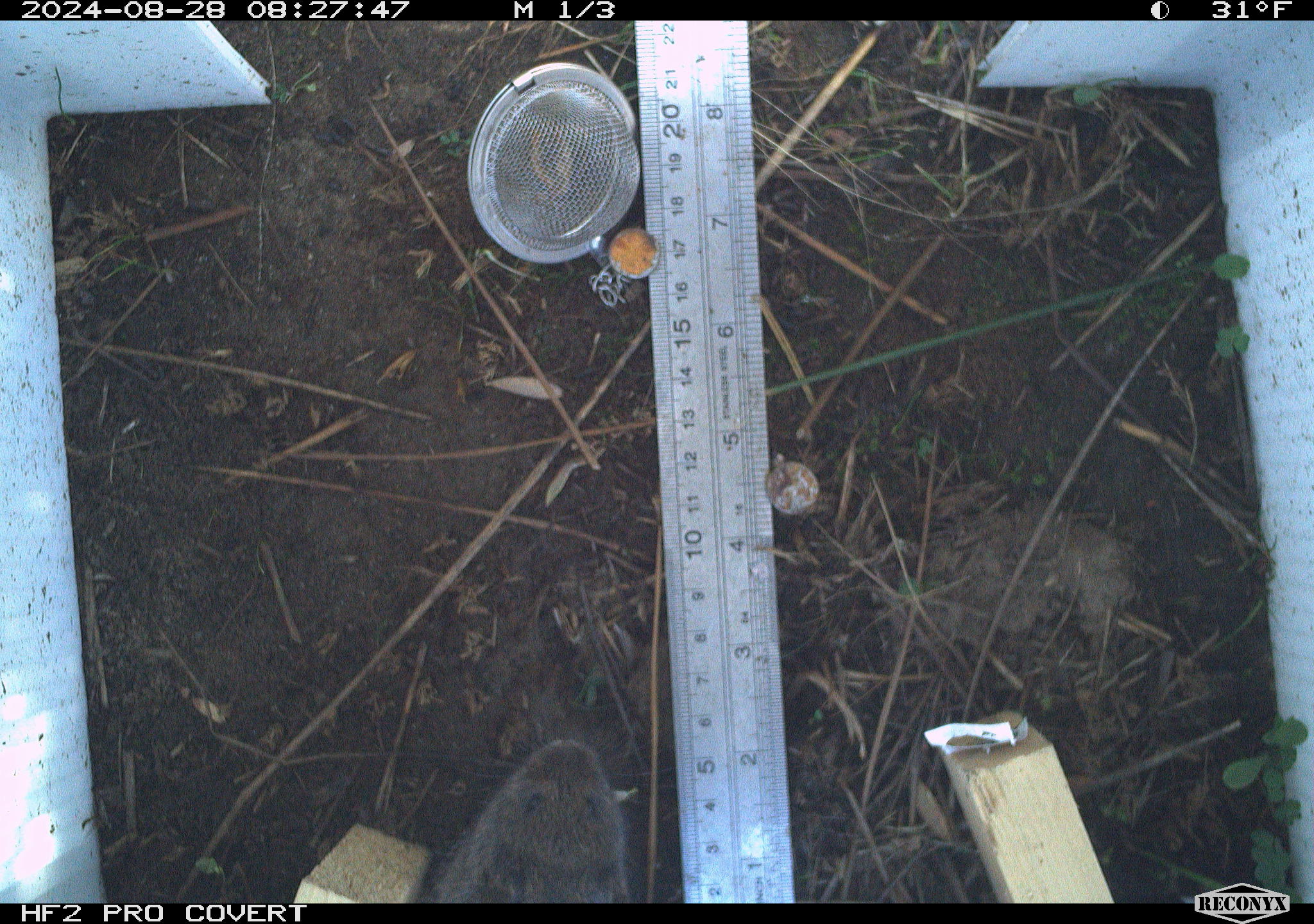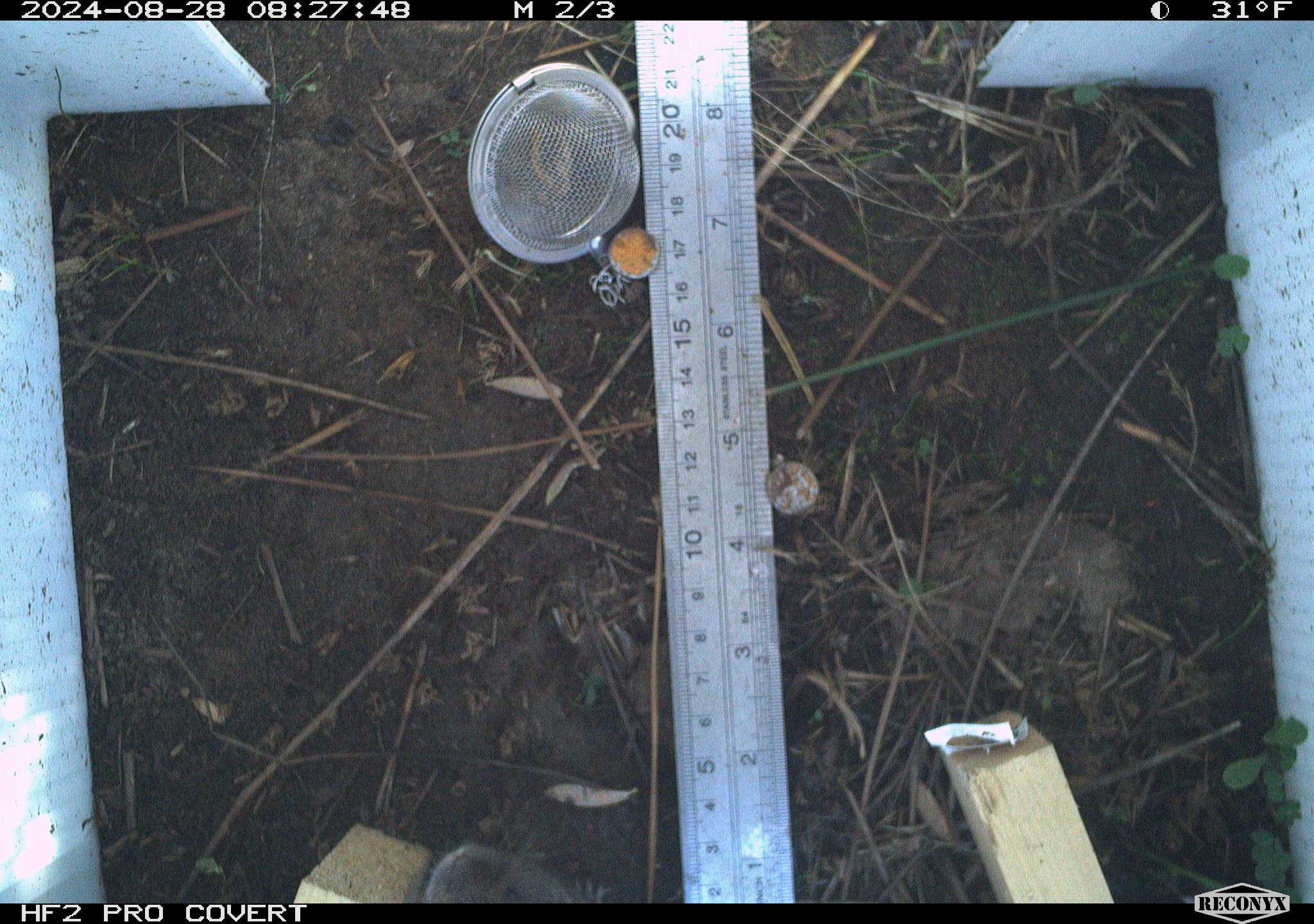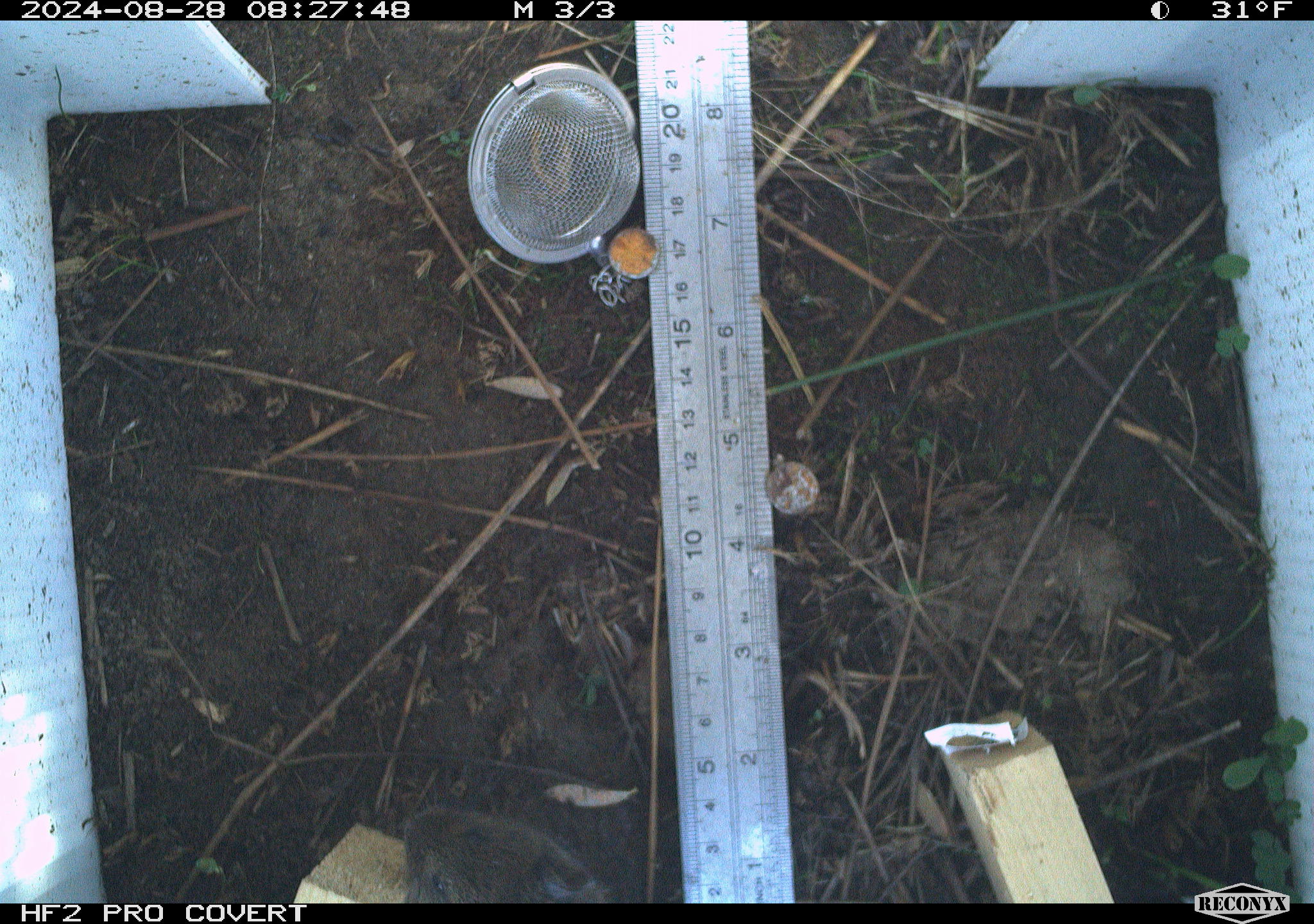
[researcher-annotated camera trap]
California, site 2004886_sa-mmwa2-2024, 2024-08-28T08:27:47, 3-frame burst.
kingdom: Animalia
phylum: Chordata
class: Mammalia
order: Rodentia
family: Cricetidae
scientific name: Arvicolinae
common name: voles, lemmings, and muskrats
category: arvicolinae subfamily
Arvicolinae subfamily (voles, lemmings, and muskrats) (Arvicolinae).